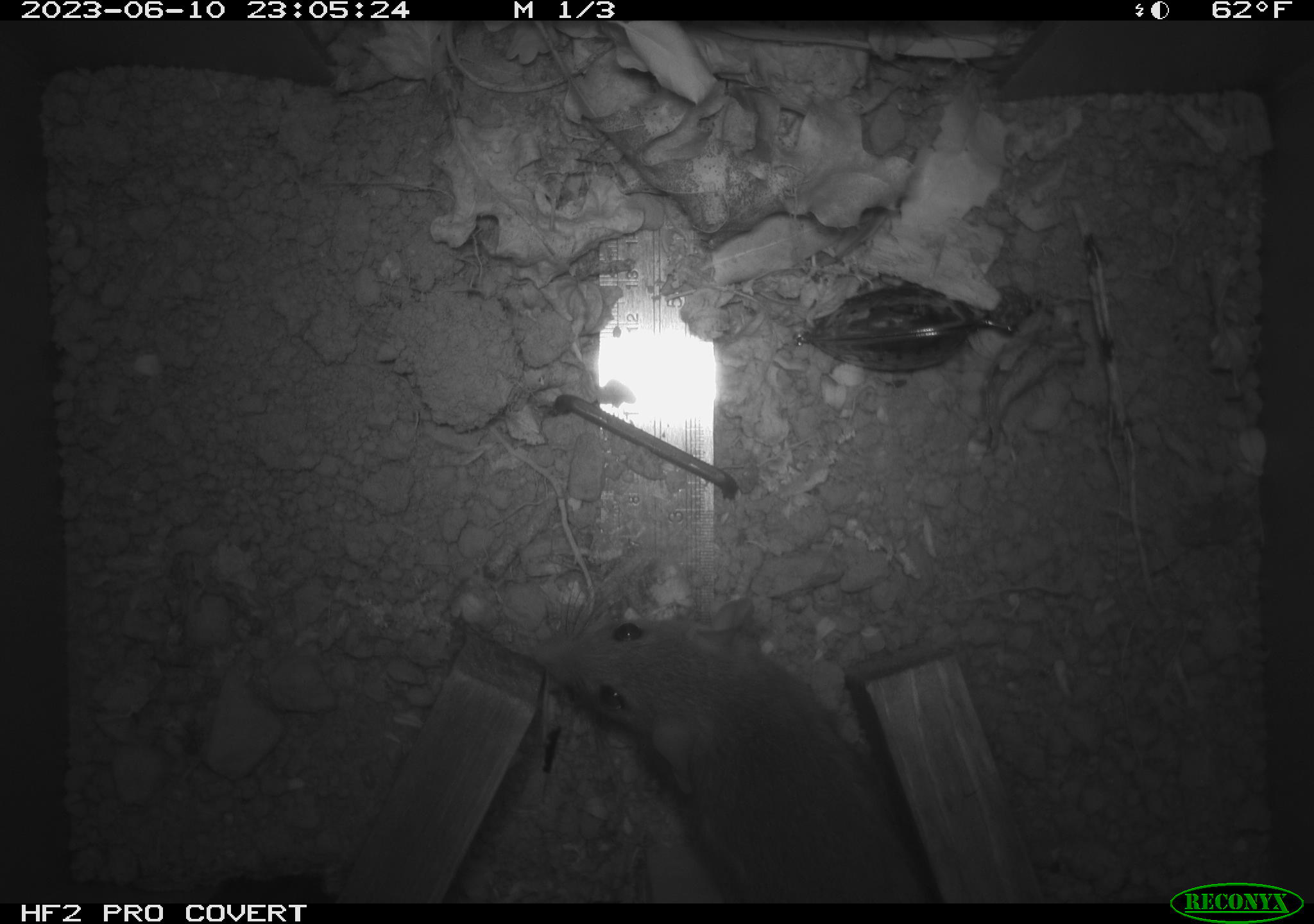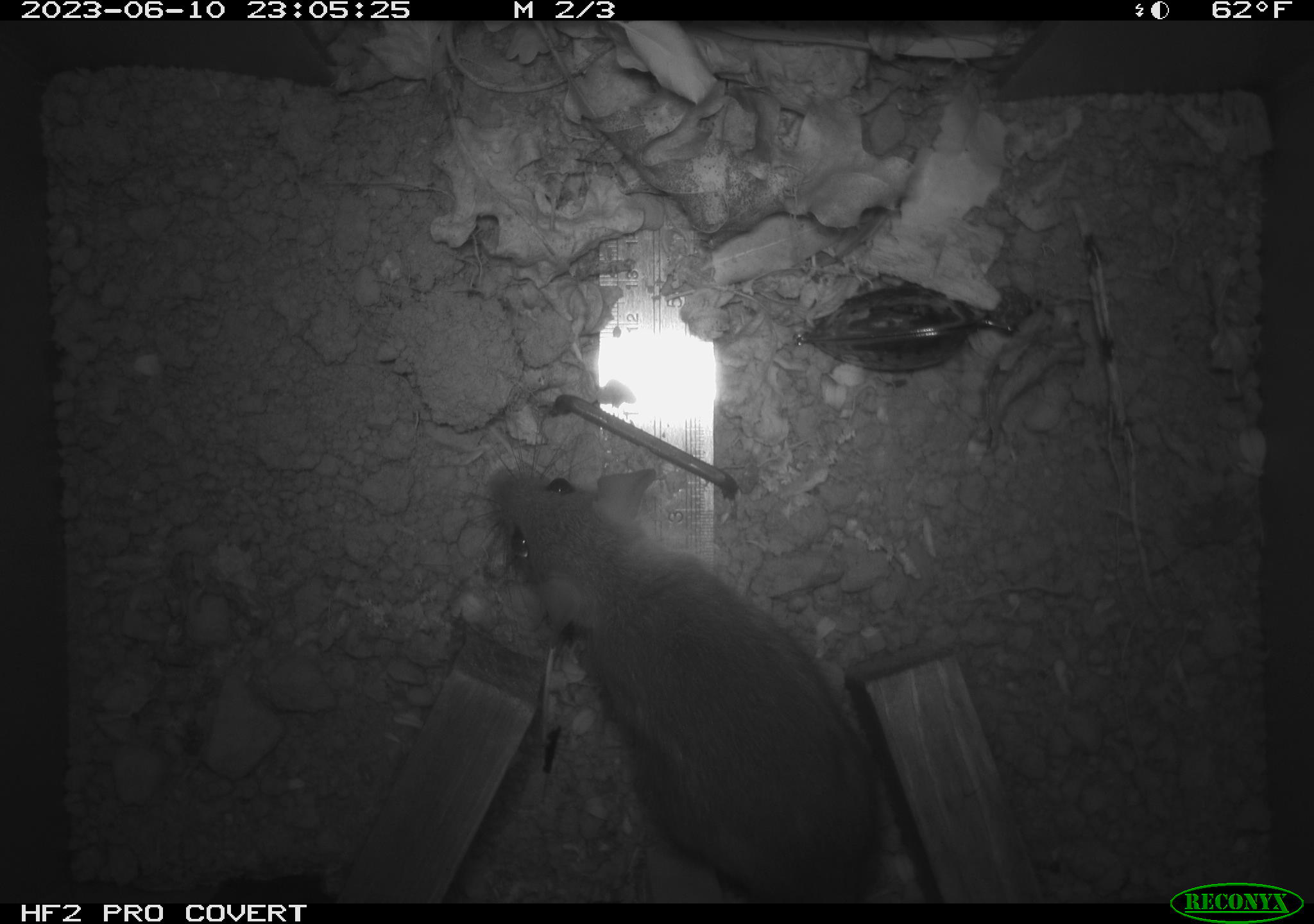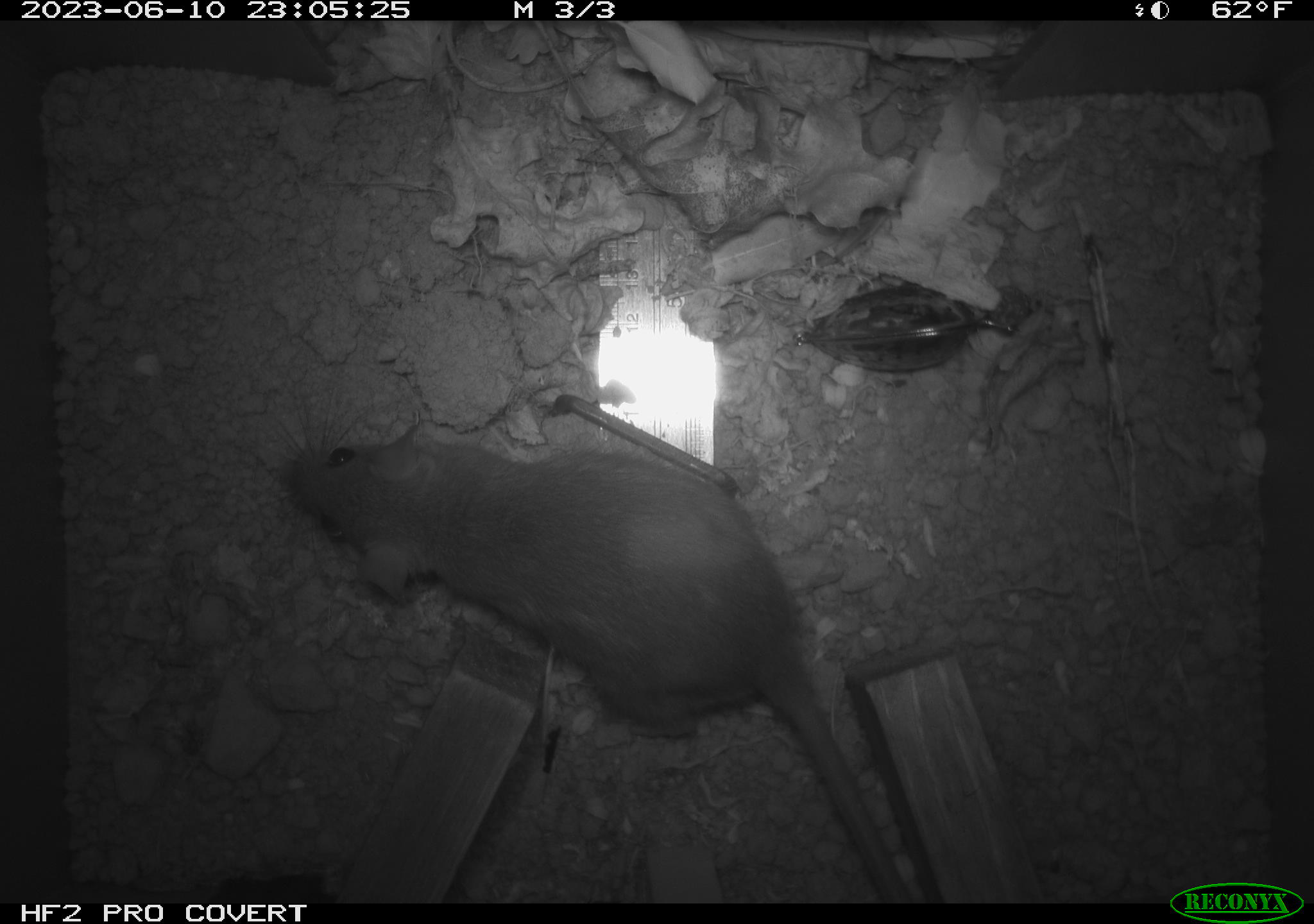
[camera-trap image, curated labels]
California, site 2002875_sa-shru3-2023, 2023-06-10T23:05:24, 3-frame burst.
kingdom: Animalia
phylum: Chordata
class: Mammalia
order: Rodentia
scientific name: Rodentia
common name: mouse species